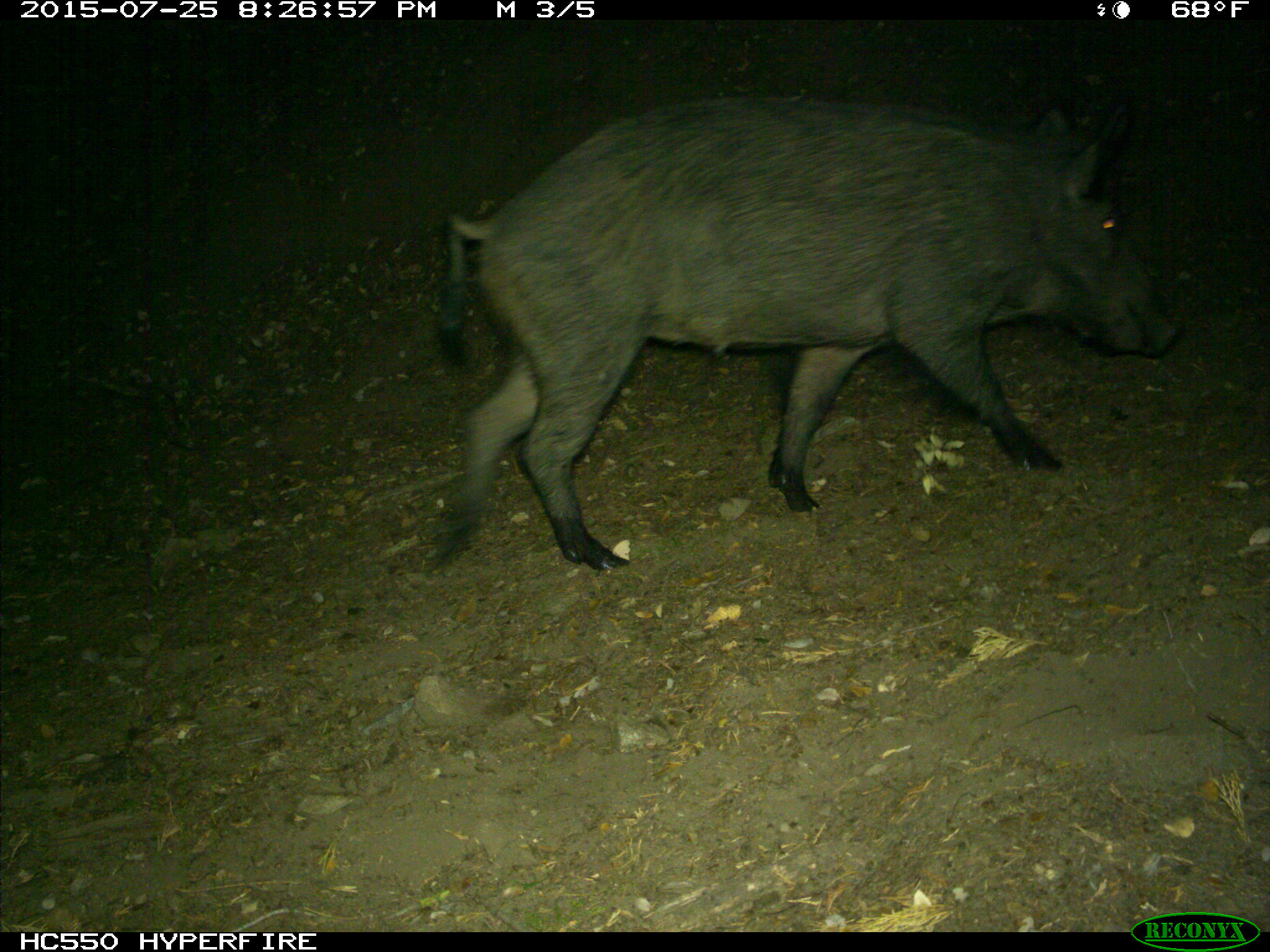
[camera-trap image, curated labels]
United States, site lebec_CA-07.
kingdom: Animalia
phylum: Chordata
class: Mammalia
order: Artiodactyla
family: Suidae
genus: Sus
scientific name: Sus scrofa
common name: wild boar